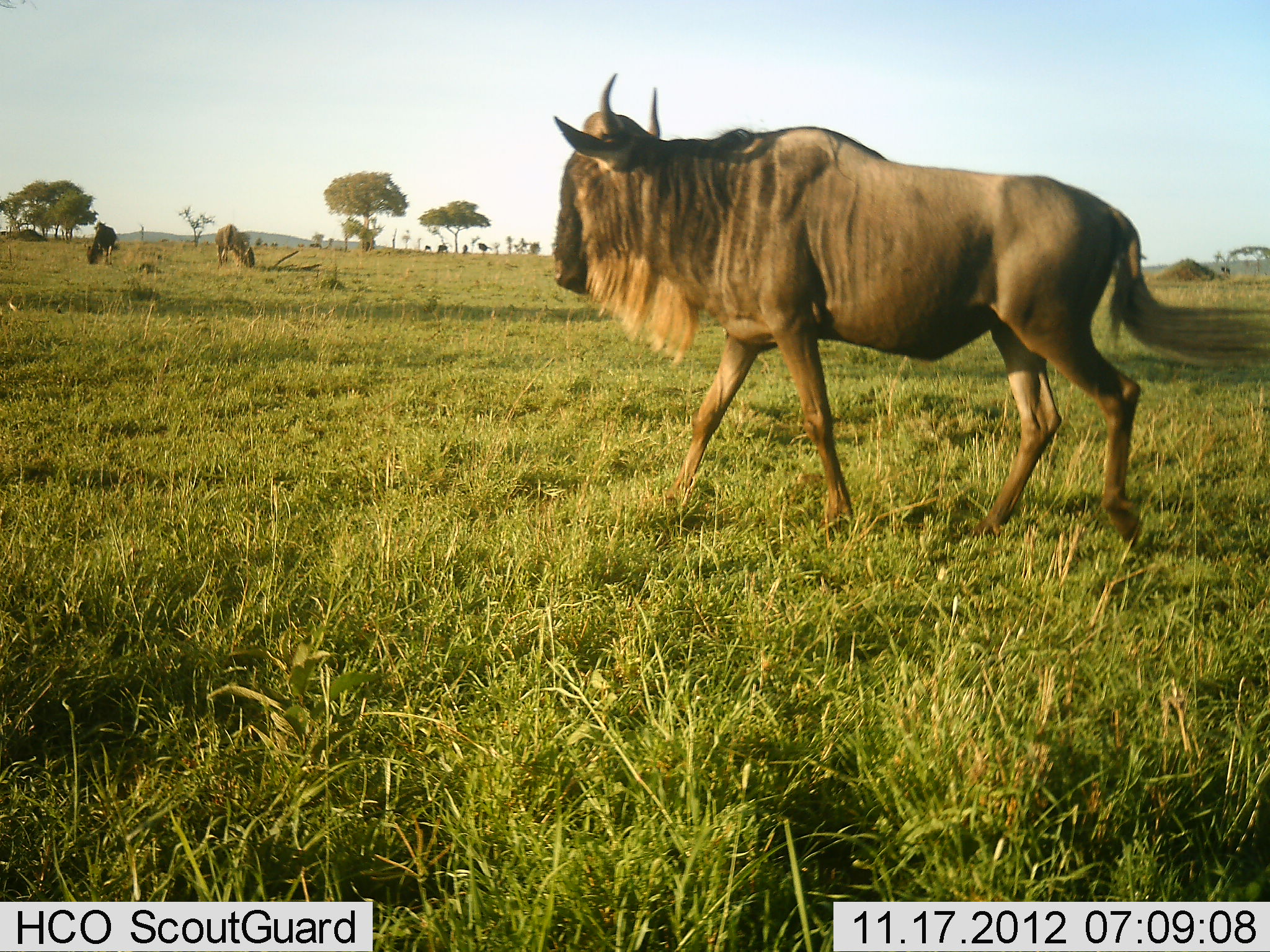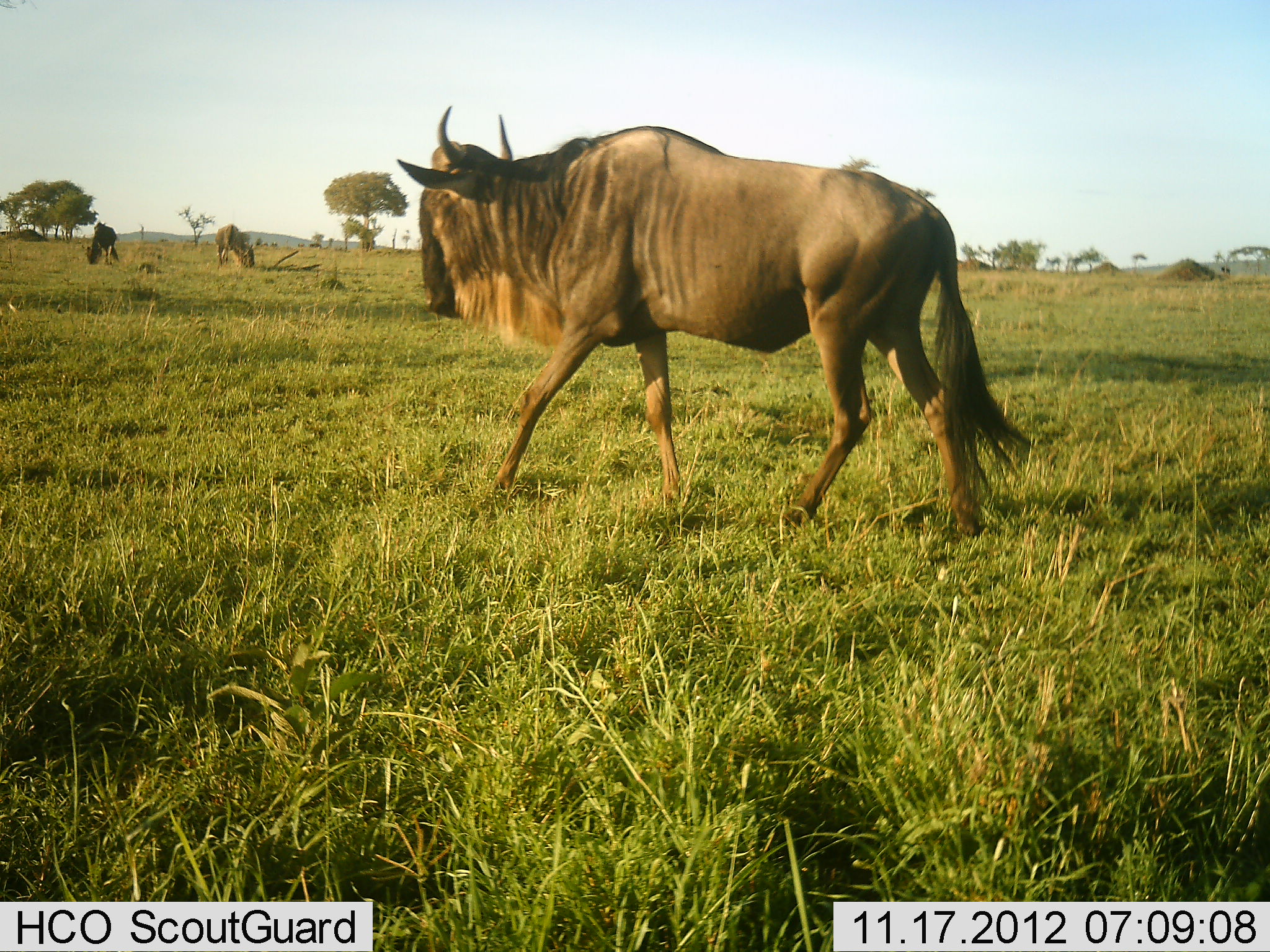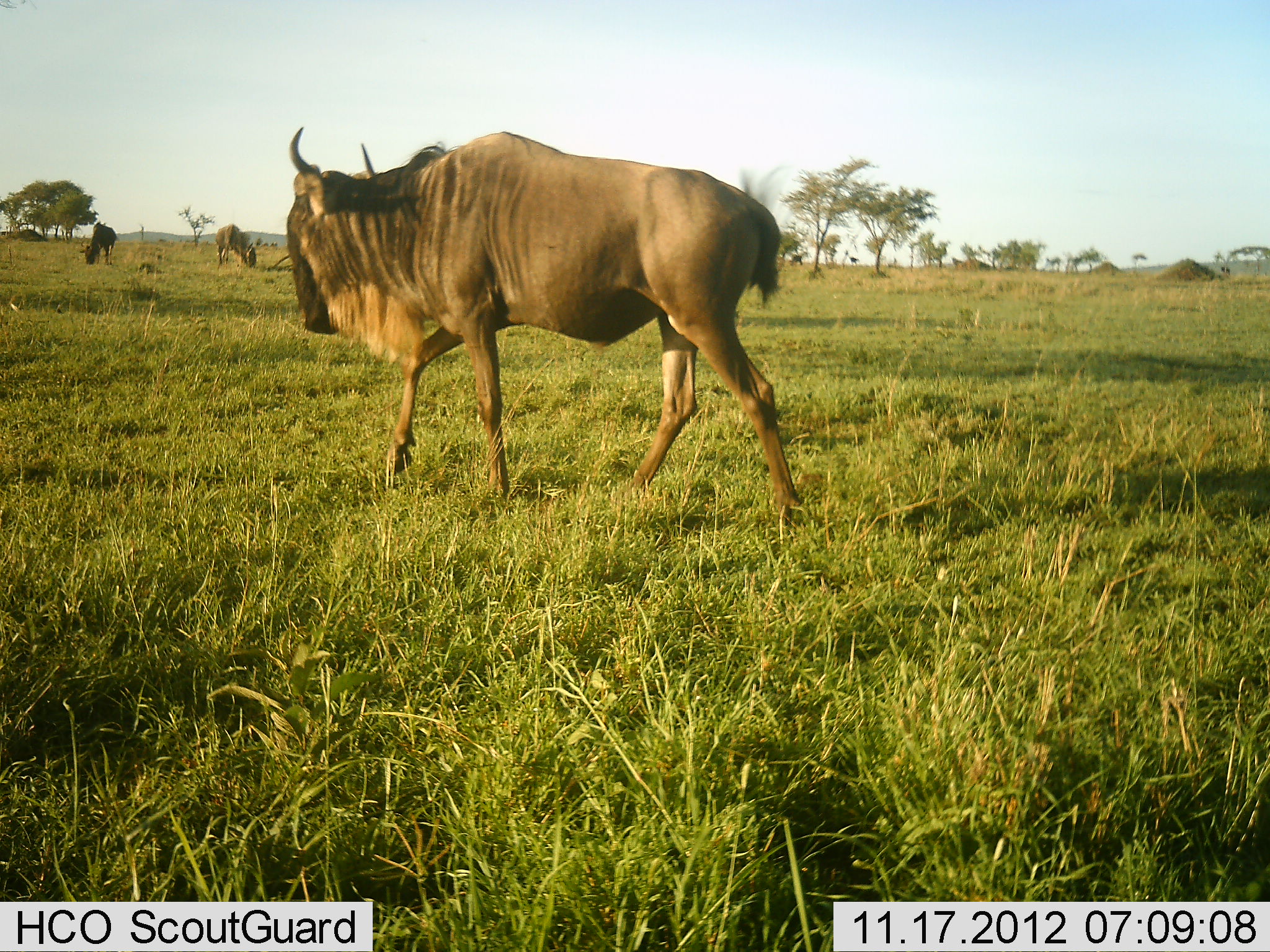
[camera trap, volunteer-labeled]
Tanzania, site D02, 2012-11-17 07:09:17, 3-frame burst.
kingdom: Animalia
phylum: Chordata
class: Mammalia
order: Artiodactyla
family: Bovidae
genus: Connochaetes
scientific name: Connochaetes taurinus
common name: blue wildebeest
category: wildebeest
Wildebeest (blue wildebeest) (Connochaetes taurinus), count 3. Behavior (volunteer vote fractions): standing 10%, resting 0%, moving 100%, interacting 0%. Young present (vote fraction): 0%. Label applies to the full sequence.